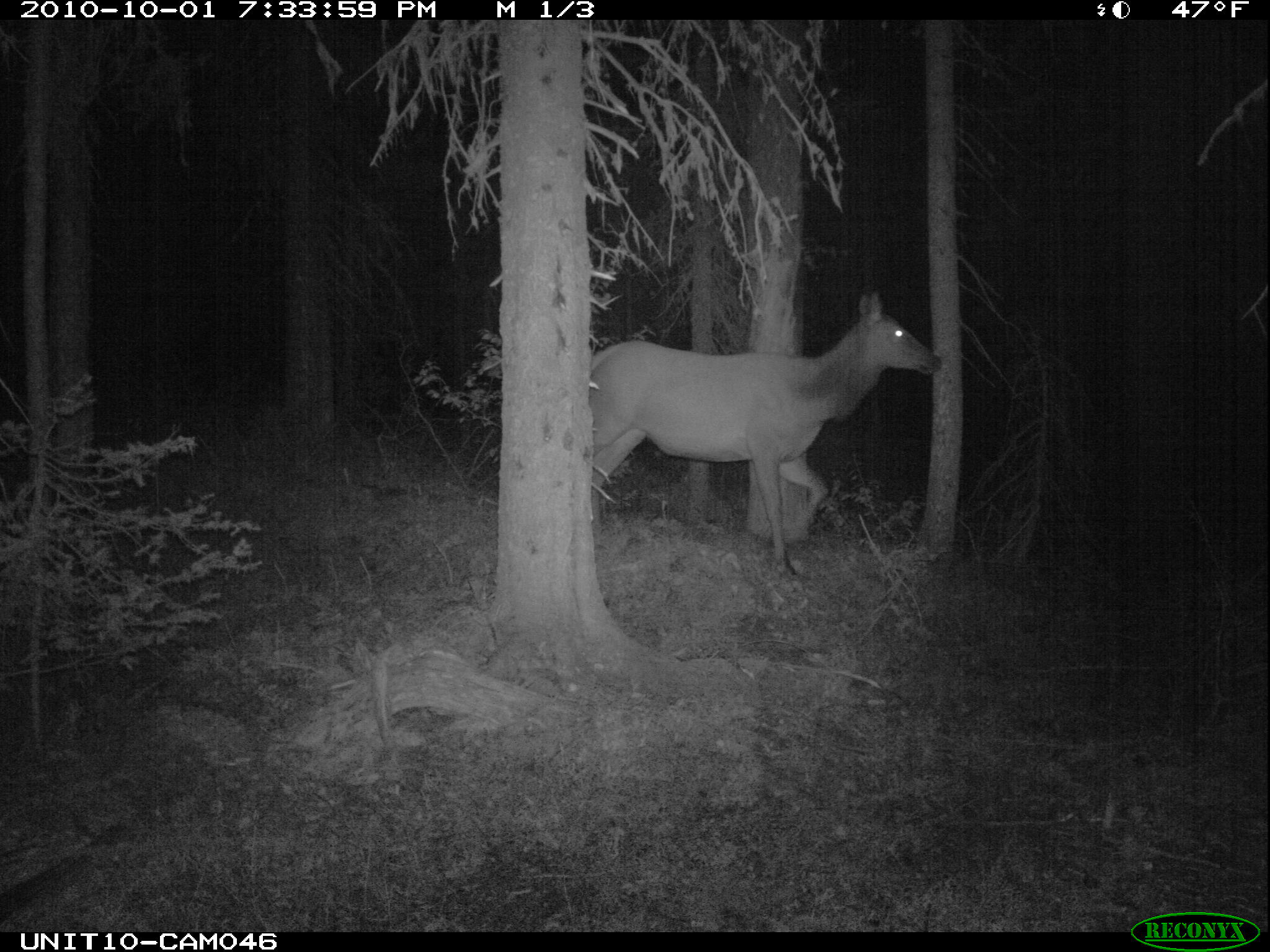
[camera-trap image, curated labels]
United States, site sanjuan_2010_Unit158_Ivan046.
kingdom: Animalia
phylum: Chordata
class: Mammalia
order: Artiodactyla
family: Cervidae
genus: Cervus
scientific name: Cervus elaphus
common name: red deer